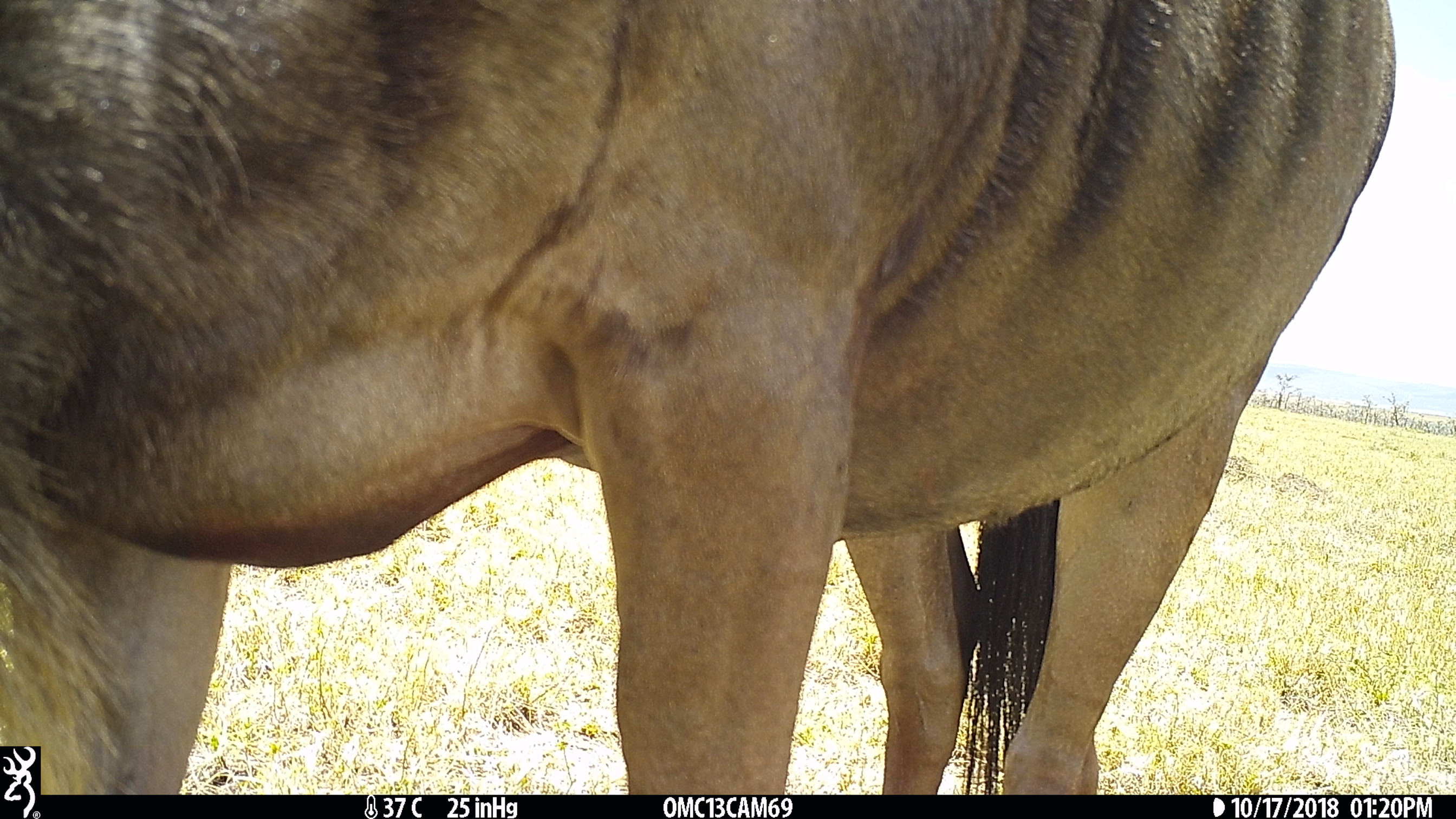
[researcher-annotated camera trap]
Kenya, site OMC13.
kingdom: Animalia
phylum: Chordata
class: Mammalia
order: Artiodactyla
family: Bovidae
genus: Connochaetes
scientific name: Connochaetes taurinus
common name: blue wildebeest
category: wildebeest